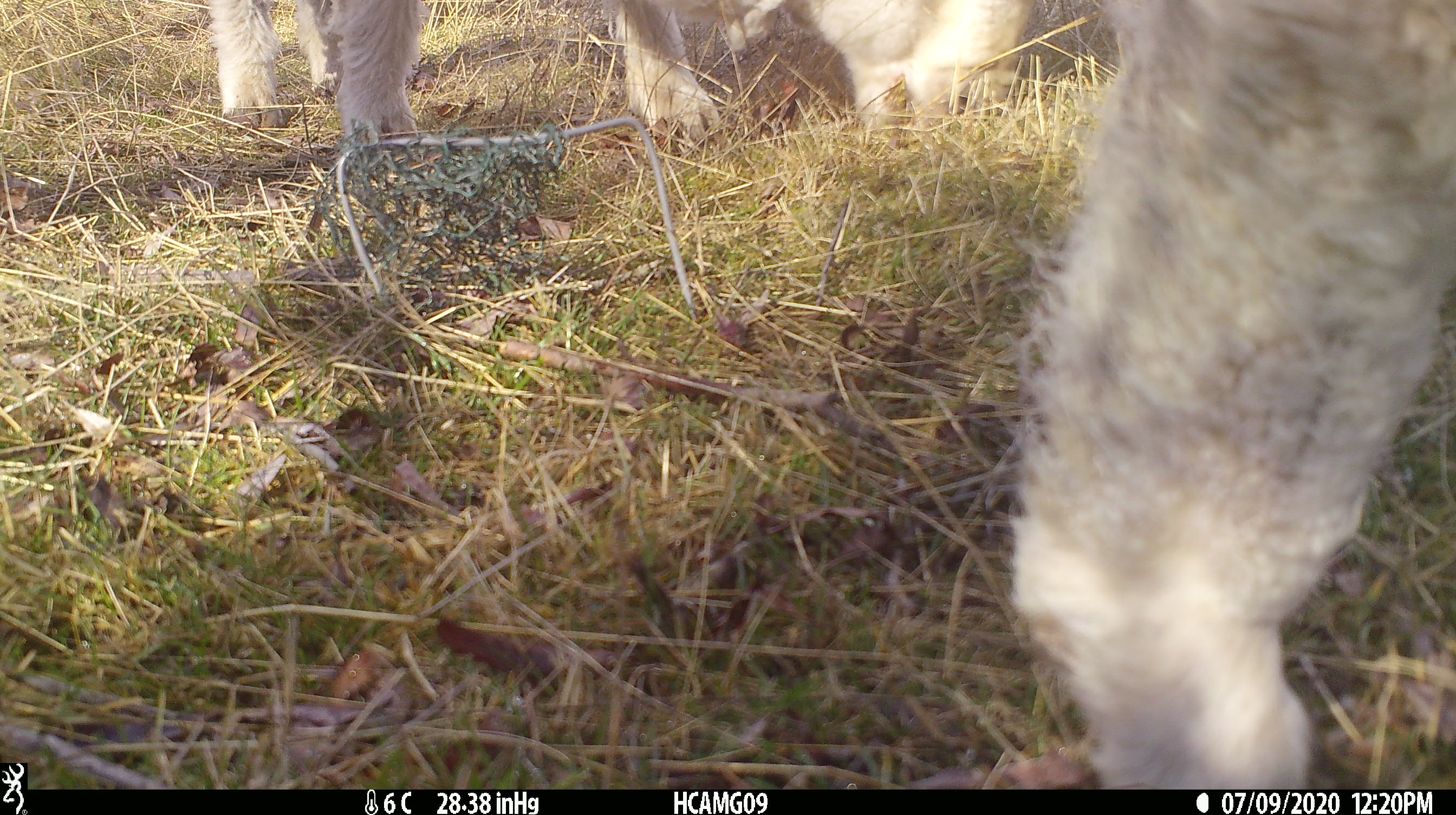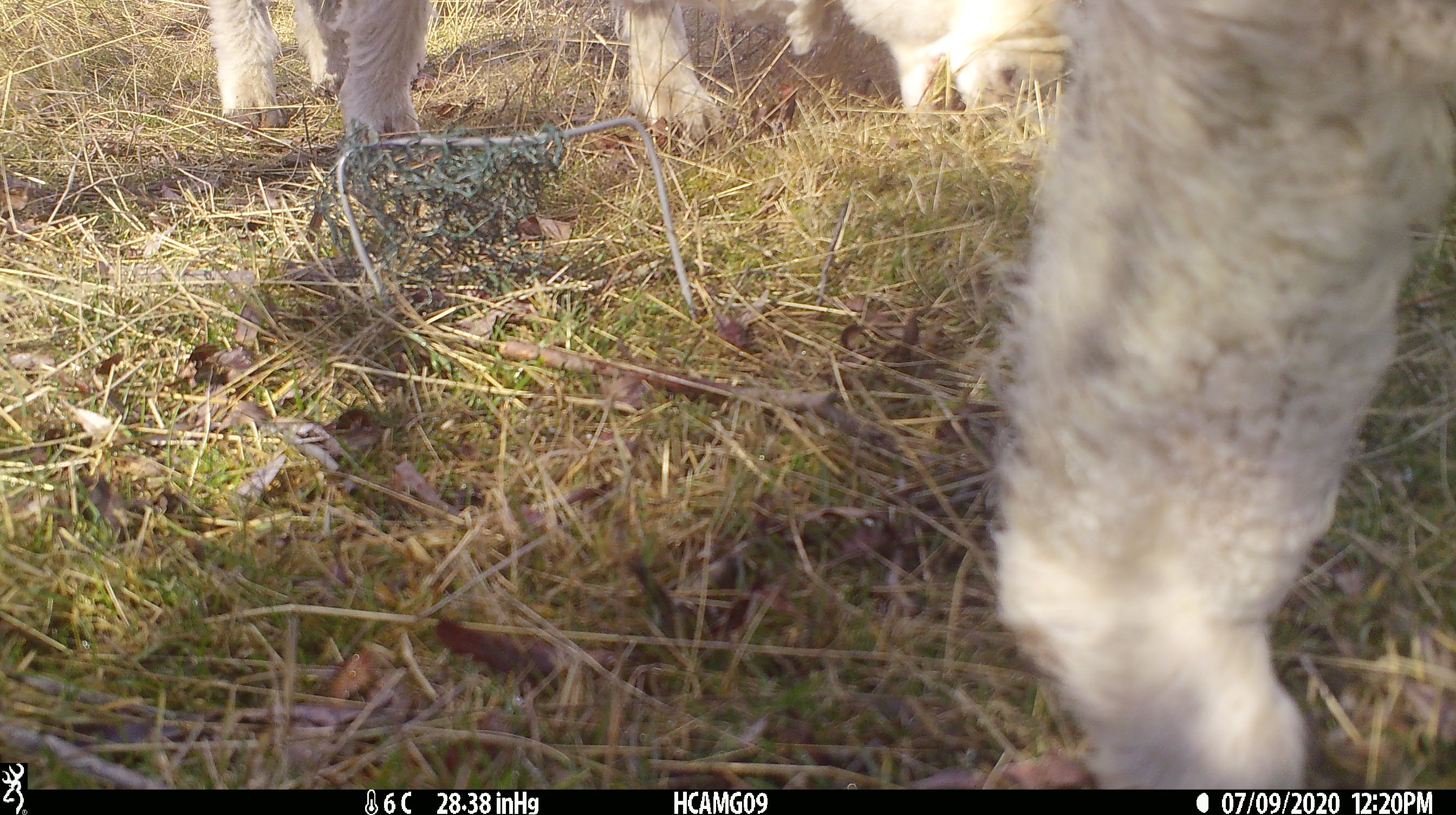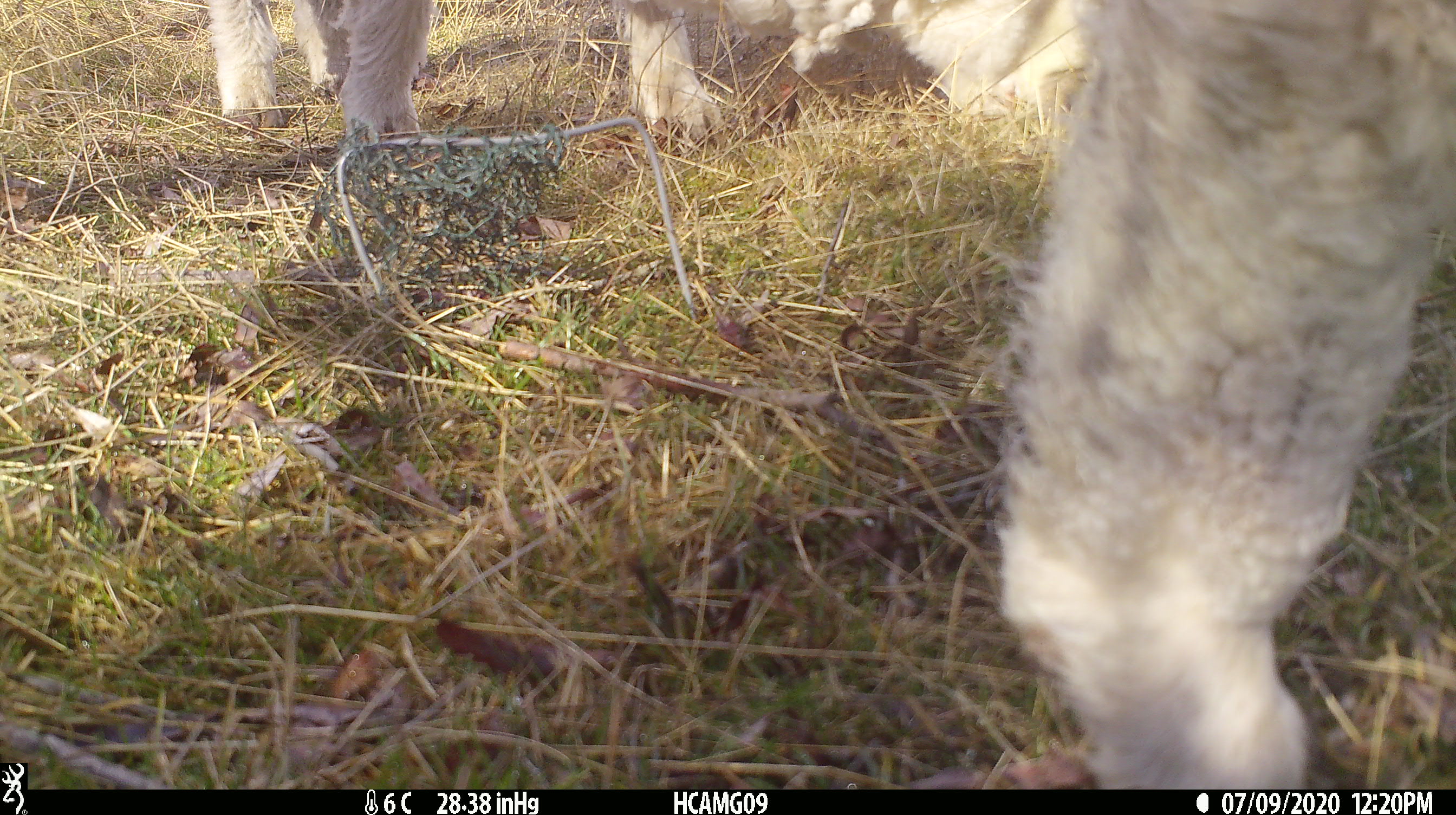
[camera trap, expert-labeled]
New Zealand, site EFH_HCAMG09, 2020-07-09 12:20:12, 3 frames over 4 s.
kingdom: Animalia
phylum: Chordata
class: Mammalia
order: Artiodactyla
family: Bovidae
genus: Ovis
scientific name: Ovis aries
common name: domestic sheep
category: sheep